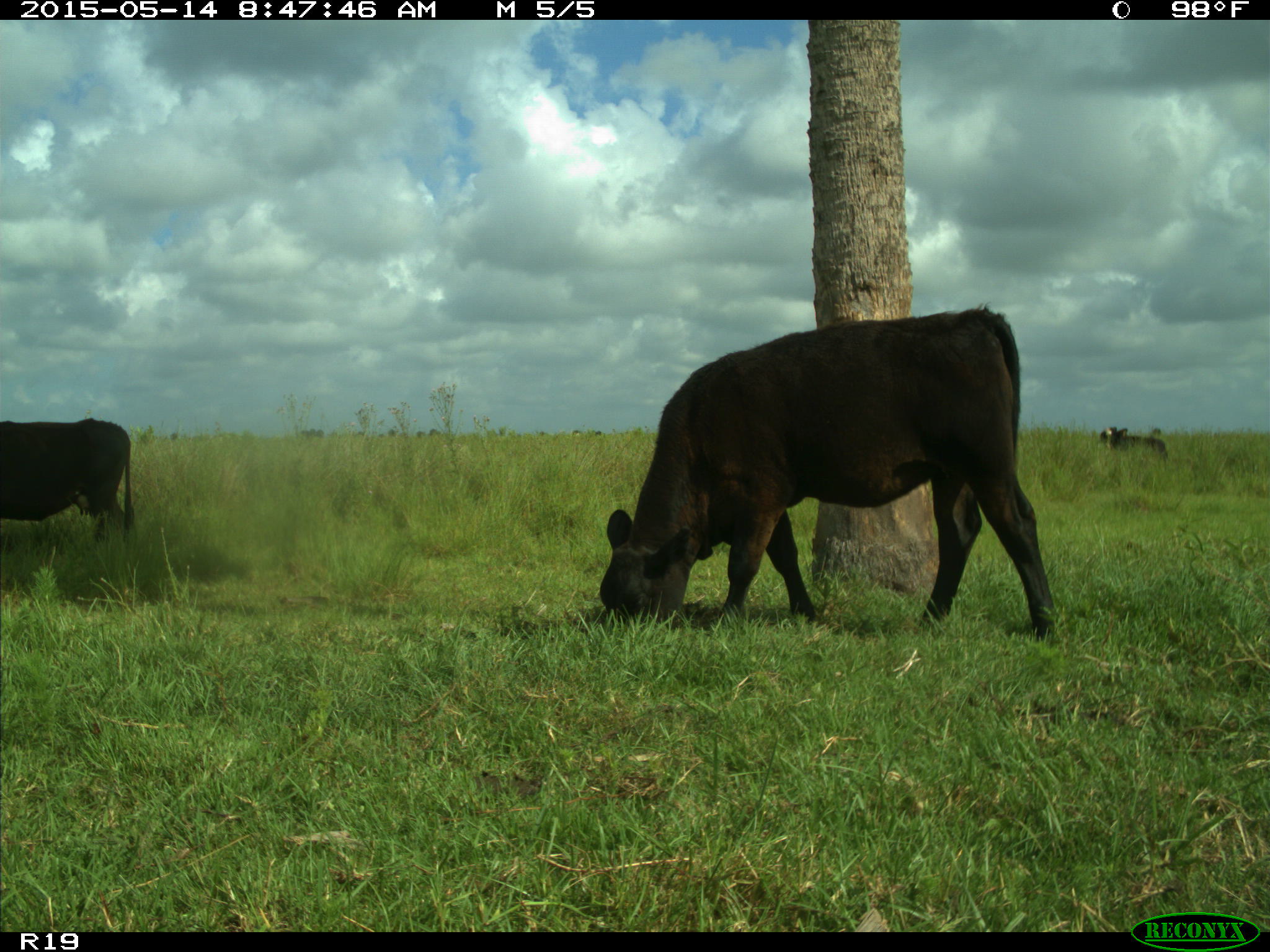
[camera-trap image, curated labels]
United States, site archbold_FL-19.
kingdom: Animalia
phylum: Chordata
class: Mammalia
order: Artiodactyla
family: Bovidae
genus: Bos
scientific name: Bos taurus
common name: domestic cow